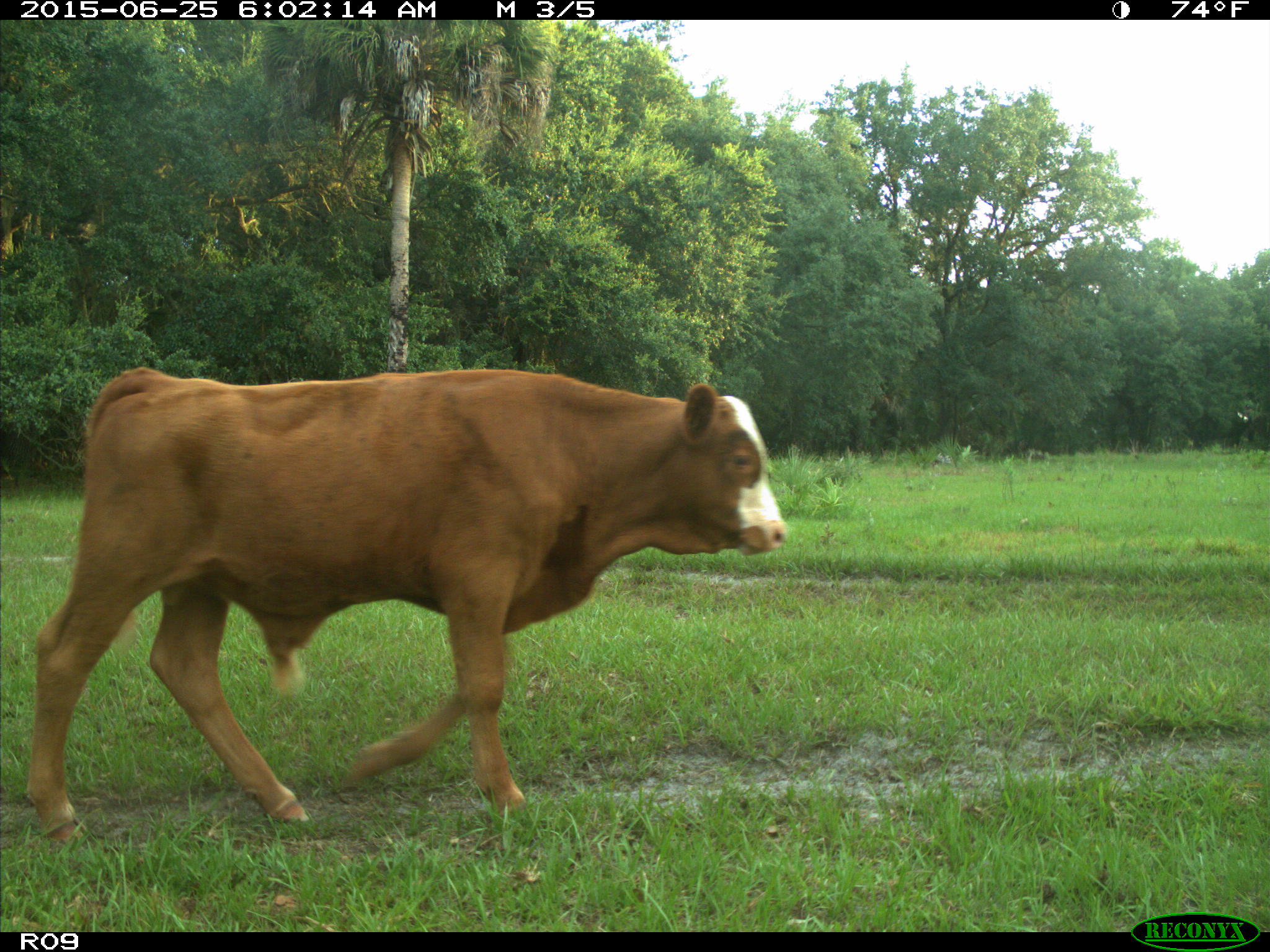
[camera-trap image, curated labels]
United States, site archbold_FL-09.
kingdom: Animalia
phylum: Chordata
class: Mammalia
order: Artiodactyla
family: Bovidae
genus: Bos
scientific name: Bos taurus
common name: domestic cow